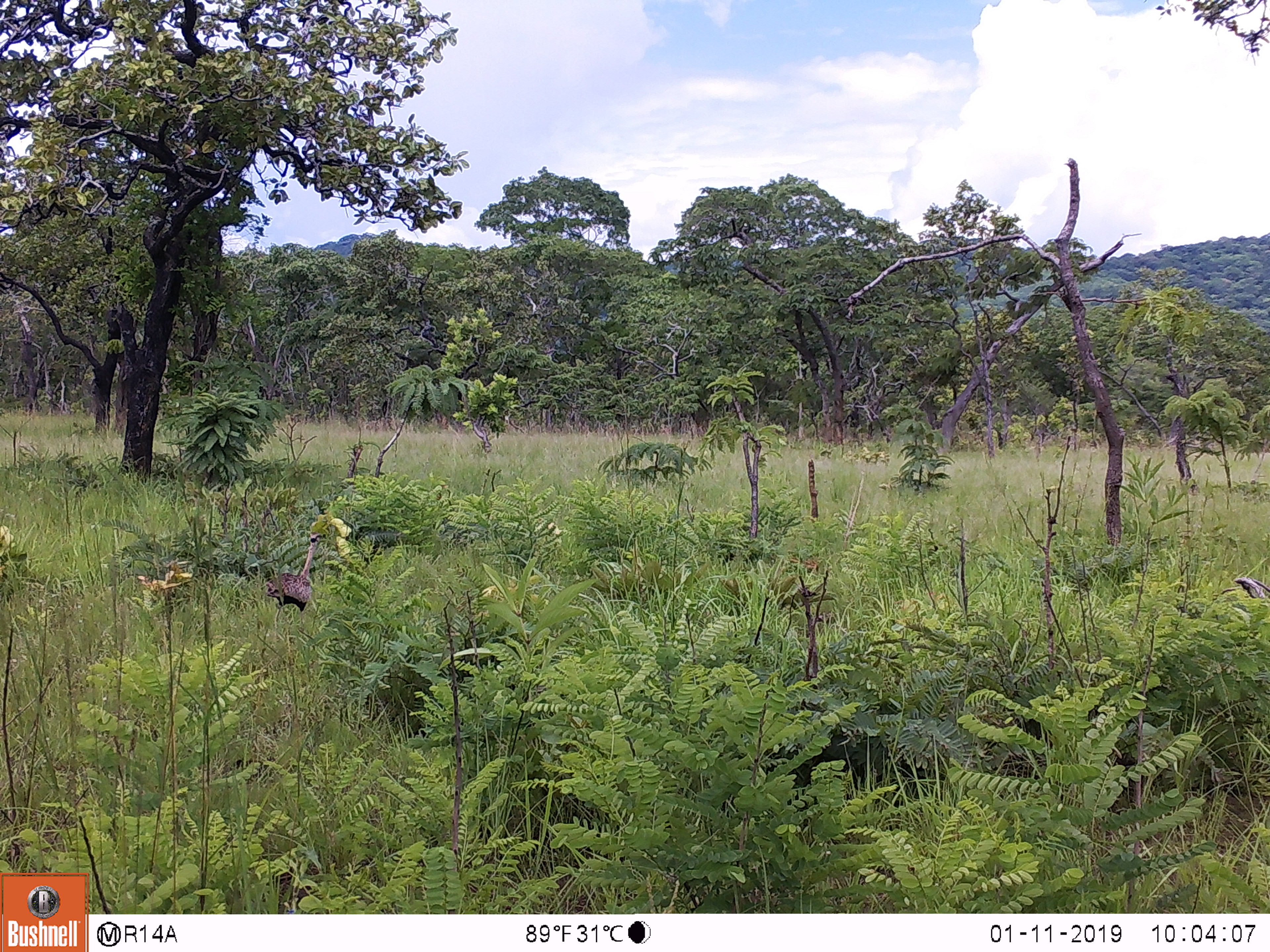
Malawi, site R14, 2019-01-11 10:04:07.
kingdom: Animalia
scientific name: Animalia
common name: other animal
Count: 1.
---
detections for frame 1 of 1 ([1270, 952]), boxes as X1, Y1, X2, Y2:
other animal: 255, 529, 324, 613